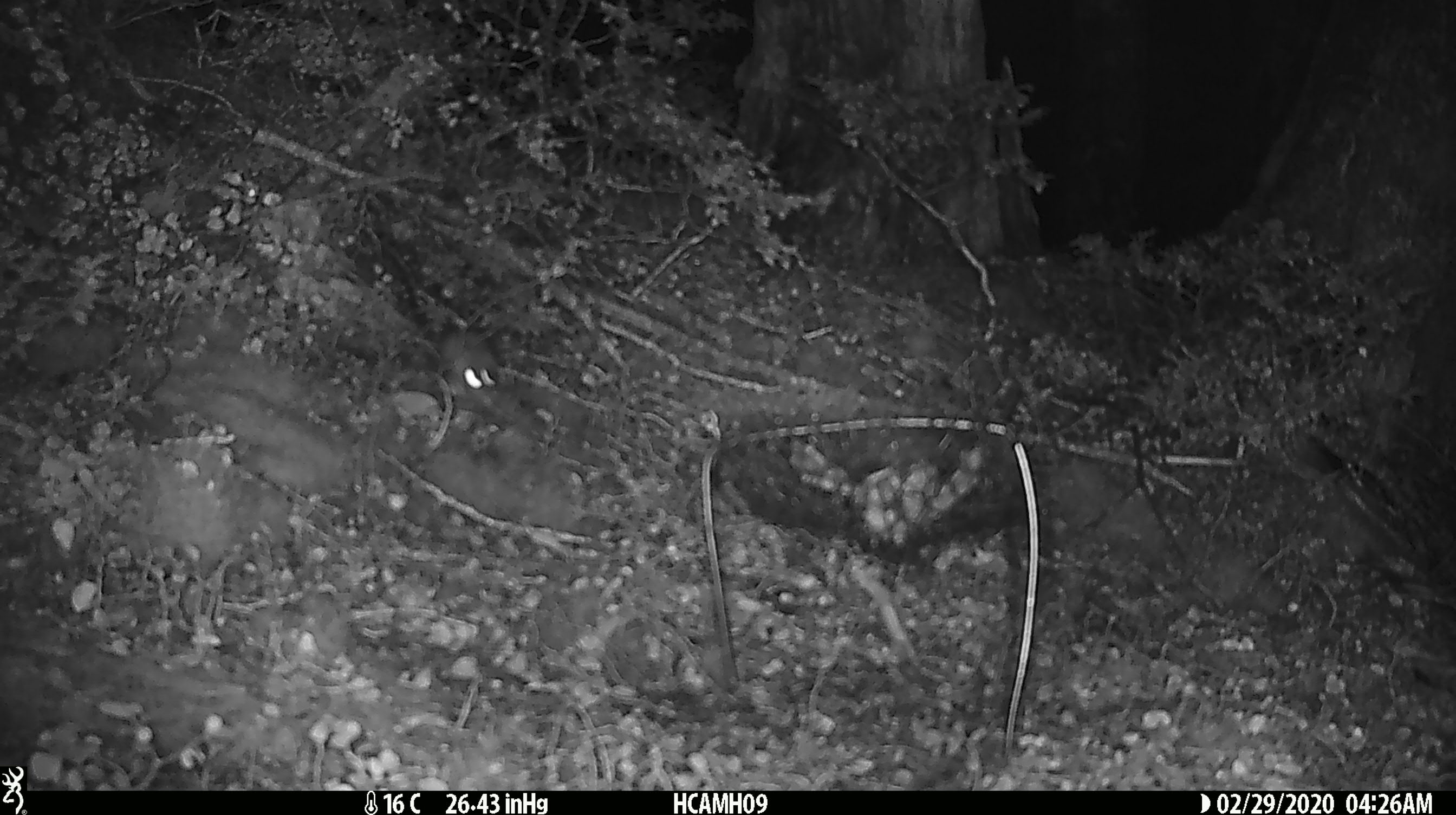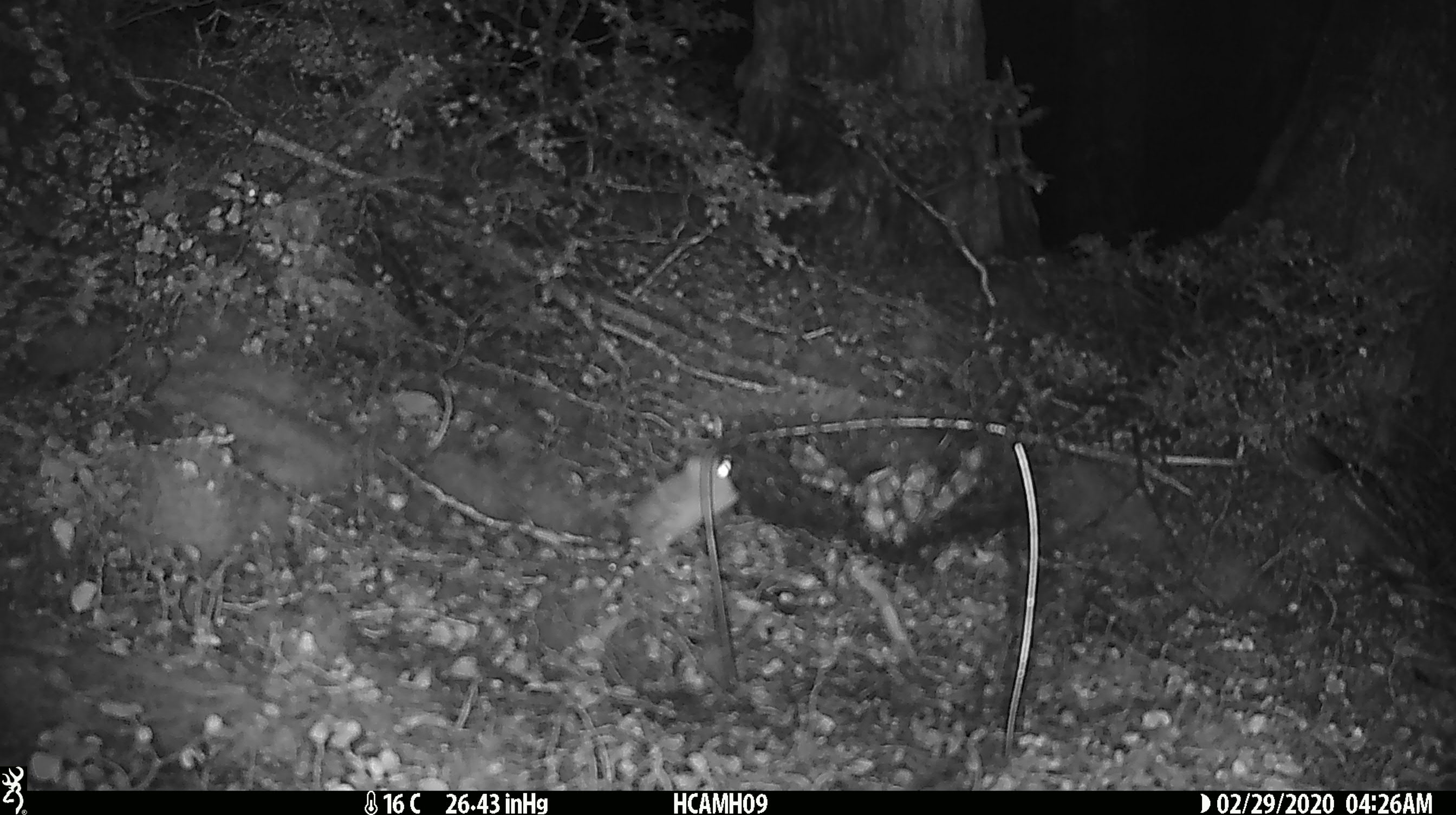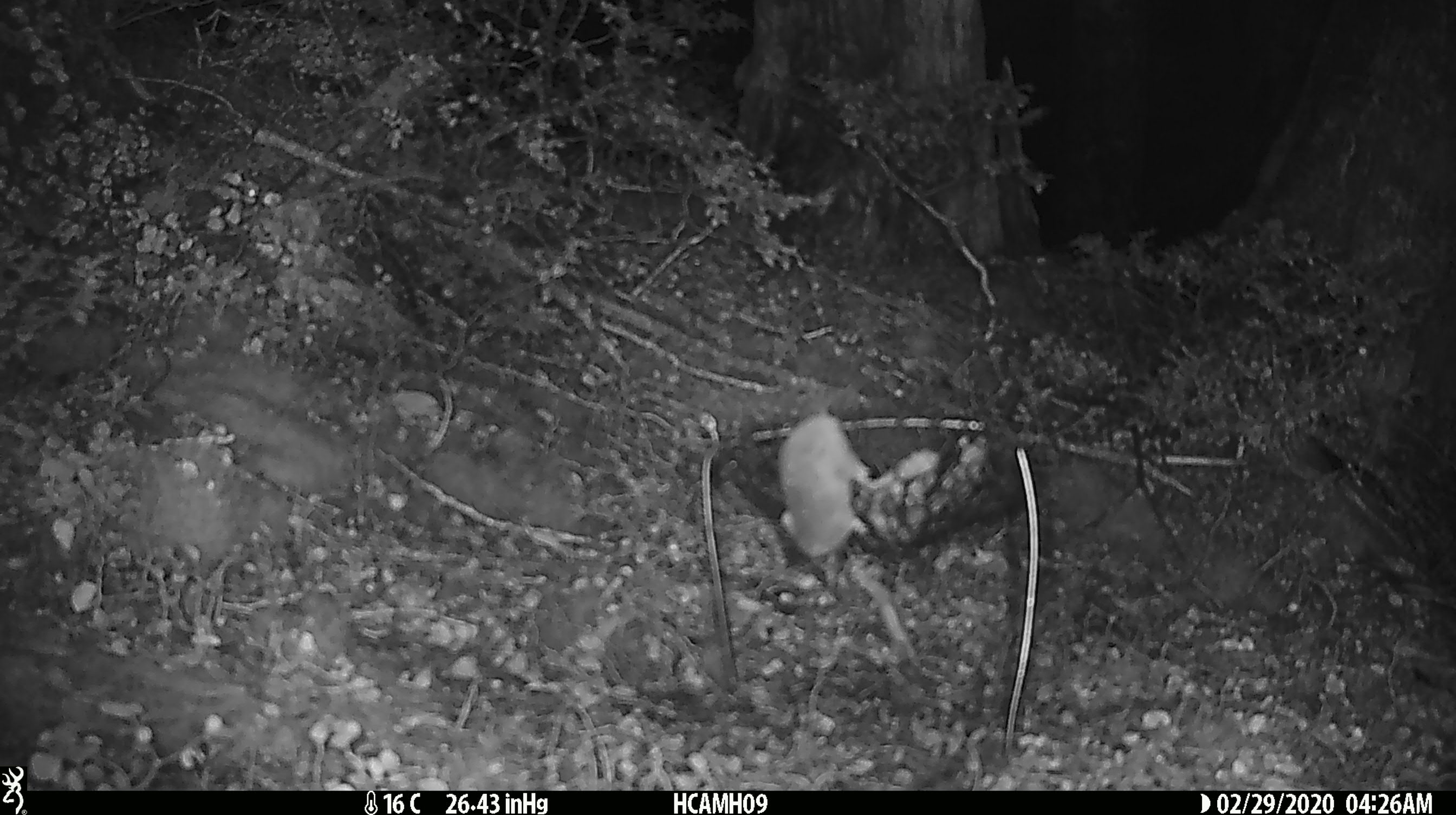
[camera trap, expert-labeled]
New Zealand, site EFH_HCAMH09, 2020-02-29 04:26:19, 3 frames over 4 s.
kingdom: Animalia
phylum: Chordata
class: Mammalia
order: Rodentia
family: Muridae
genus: Mus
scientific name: Mus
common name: mouse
Mouse (Mus).